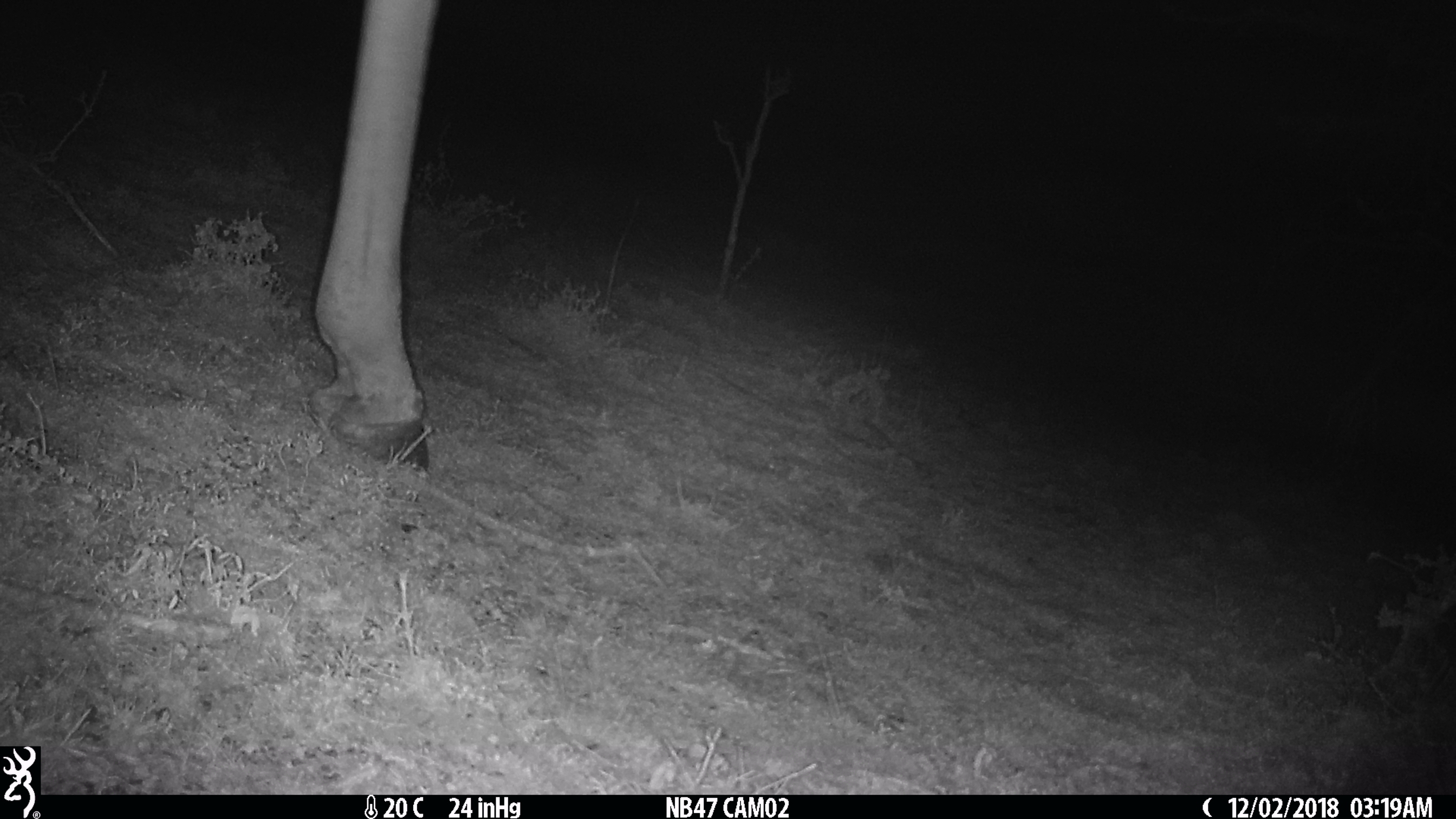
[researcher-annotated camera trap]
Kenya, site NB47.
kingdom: Animalia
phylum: Chordata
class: Mammalia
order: Artiodactyla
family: Giraffidae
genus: Giraffa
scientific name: Giraffa camelopardalis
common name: northern giraffe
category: giraffe